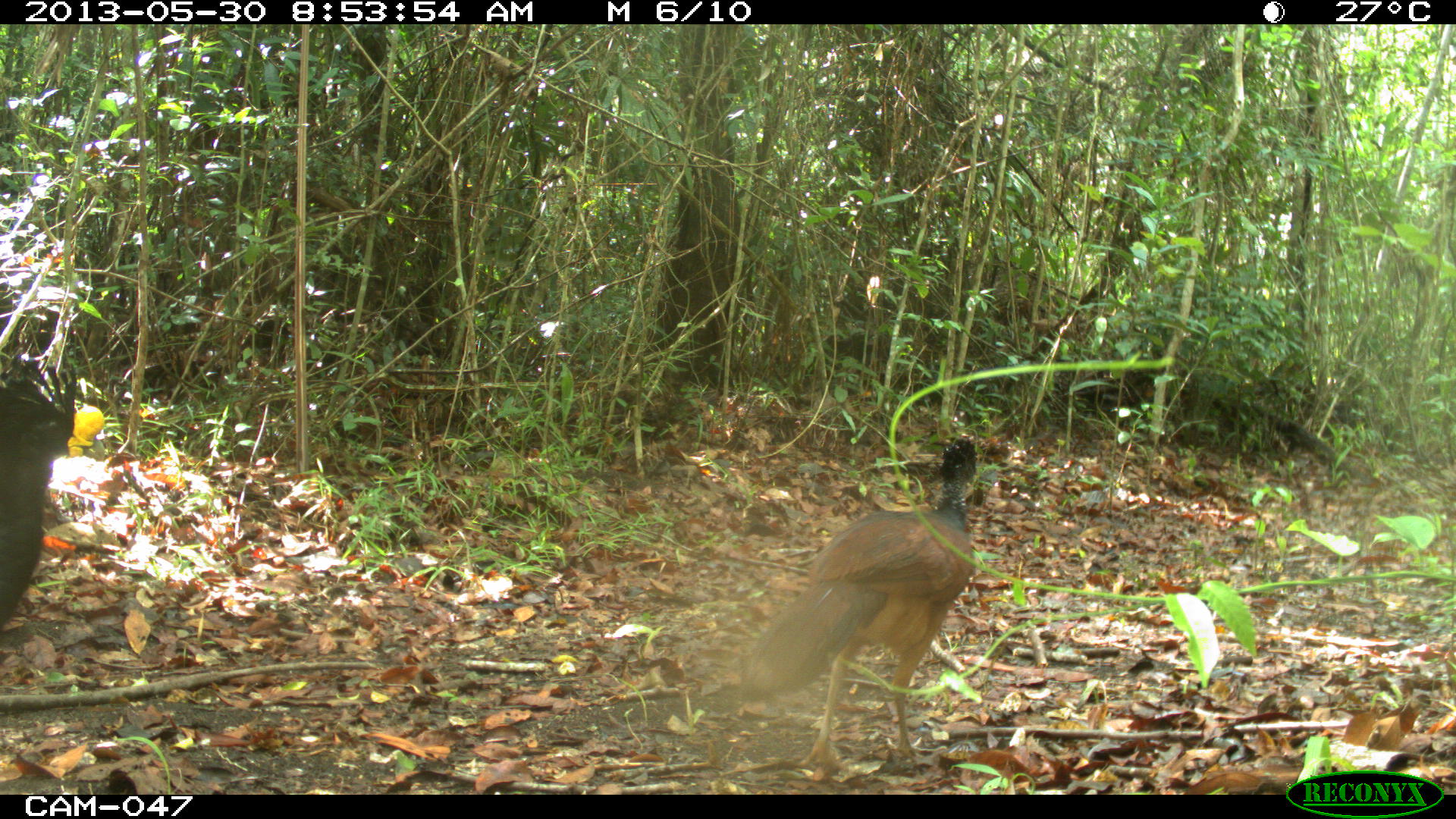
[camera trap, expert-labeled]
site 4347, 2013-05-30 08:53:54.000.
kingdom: Animalia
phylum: Chordata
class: Aves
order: Galliformes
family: Cracidae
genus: Crax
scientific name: Crax rubra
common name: great curassow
Crax rubra (great curassow), count 2.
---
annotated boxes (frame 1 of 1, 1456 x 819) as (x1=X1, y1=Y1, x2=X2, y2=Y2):
crax rubra: (x1=732, y1=433, x2=984, y2=775); (x1=1, y1=354, x2=106, y2=625)